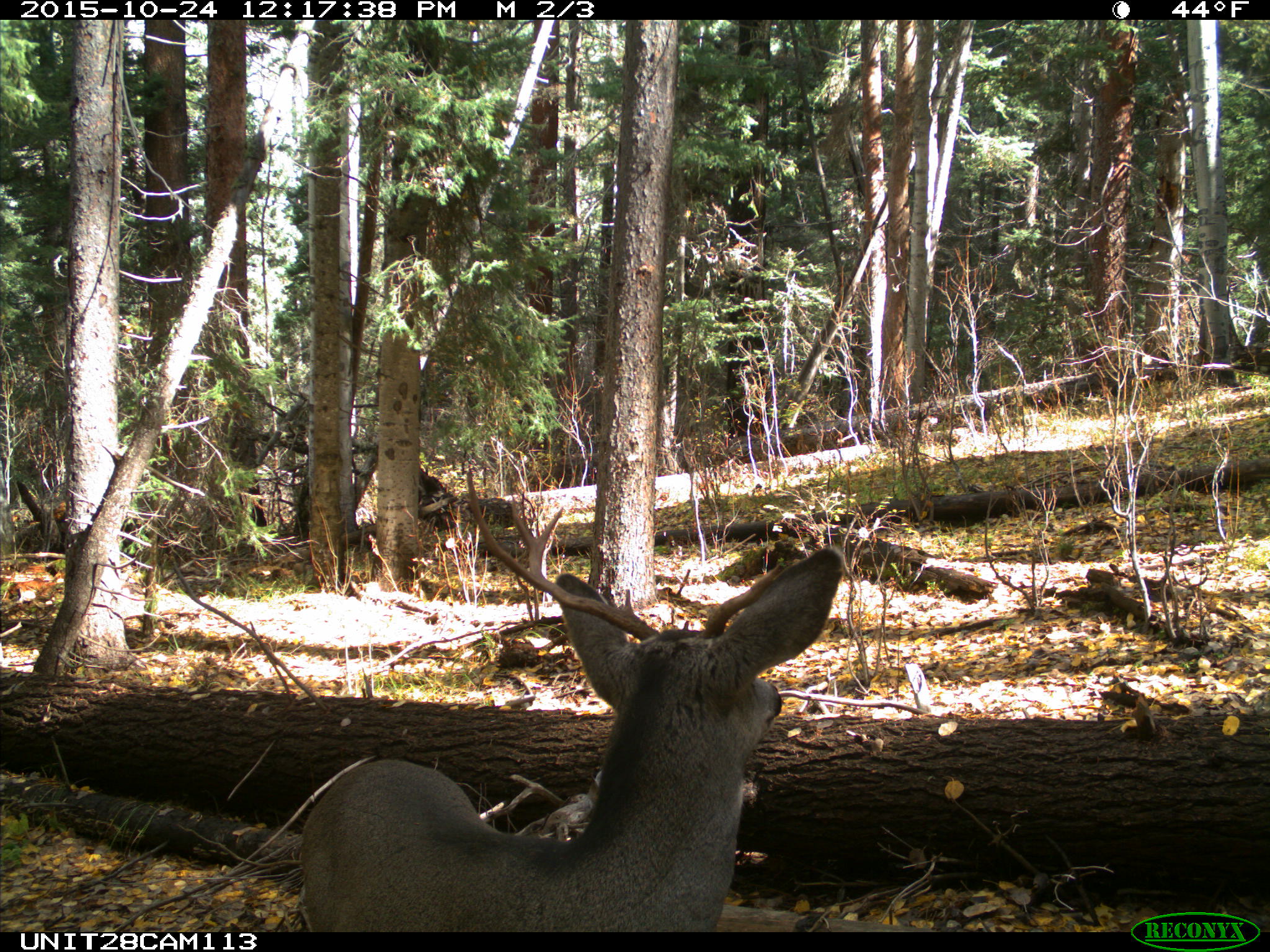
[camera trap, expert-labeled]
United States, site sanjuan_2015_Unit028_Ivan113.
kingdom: Animalia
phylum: Chordata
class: Mammalia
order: Artiodactyla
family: Cervidae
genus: Odocoileus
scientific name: Odocoileus hemionus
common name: mule deer